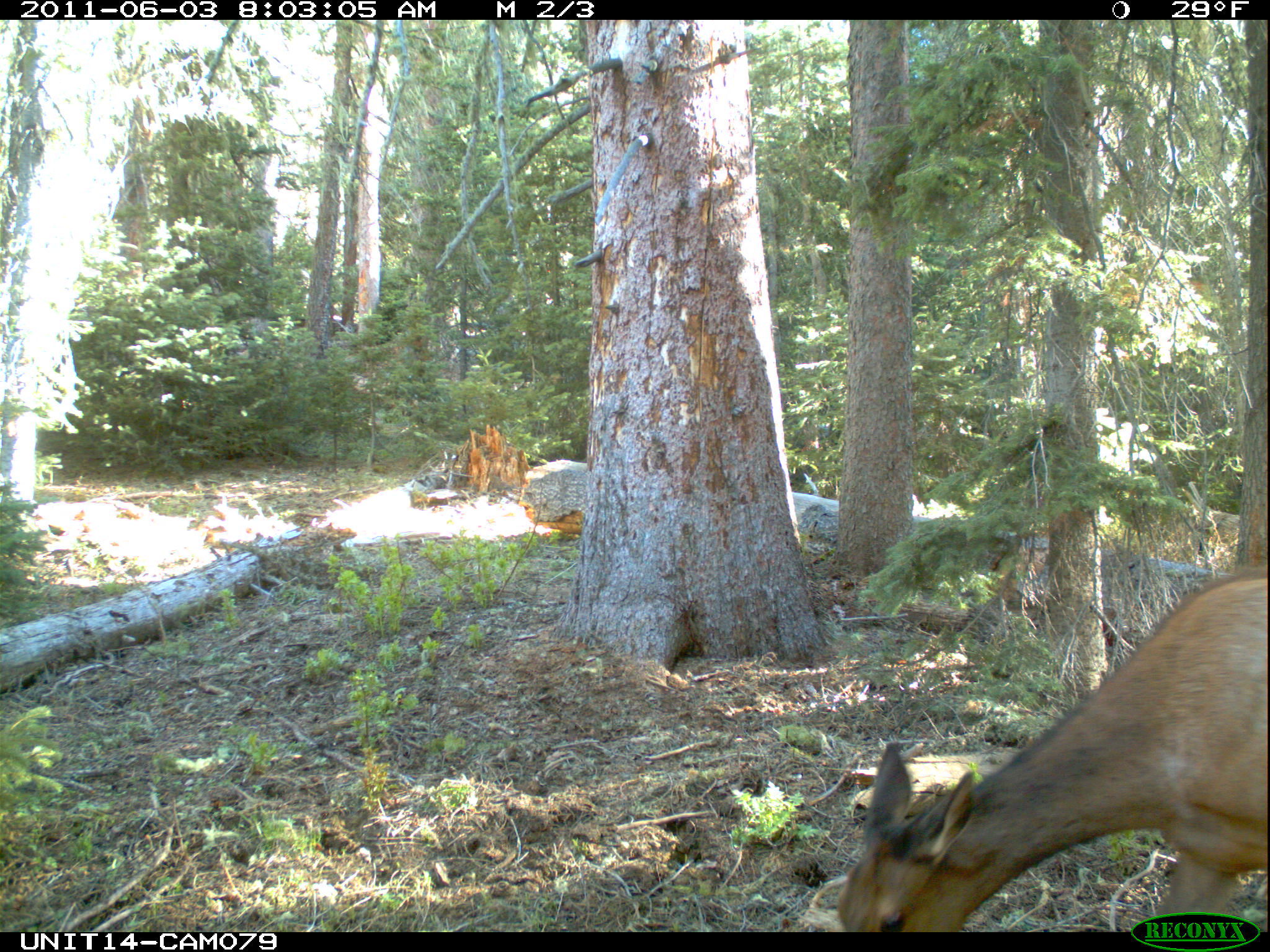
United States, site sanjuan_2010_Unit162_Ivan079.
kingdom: Animalia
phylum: Chordata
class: Mammalia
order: Artiodactyla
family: Cervidae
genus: Cervus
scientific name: Cervus elaphus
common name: red deer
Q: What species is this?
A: Cervus elaphus (red deer).